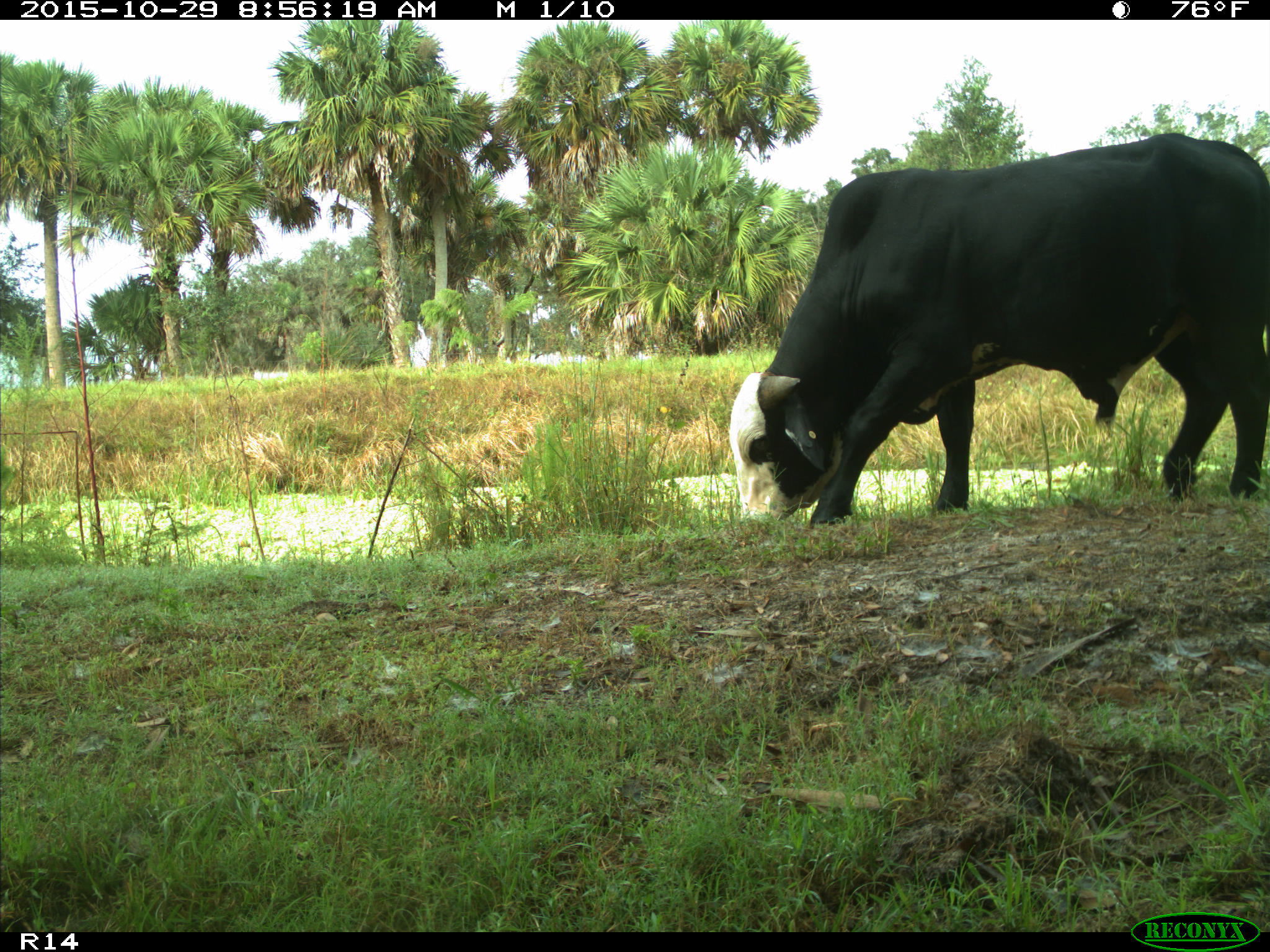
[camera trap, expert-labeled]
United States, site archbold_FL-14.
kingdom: Animalia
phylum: Chordata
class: Mammalia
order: Artiodactyla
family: Bovidae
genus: Bos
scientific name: Bos taurus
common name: domestic cow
Bos taurus (domestic cow).